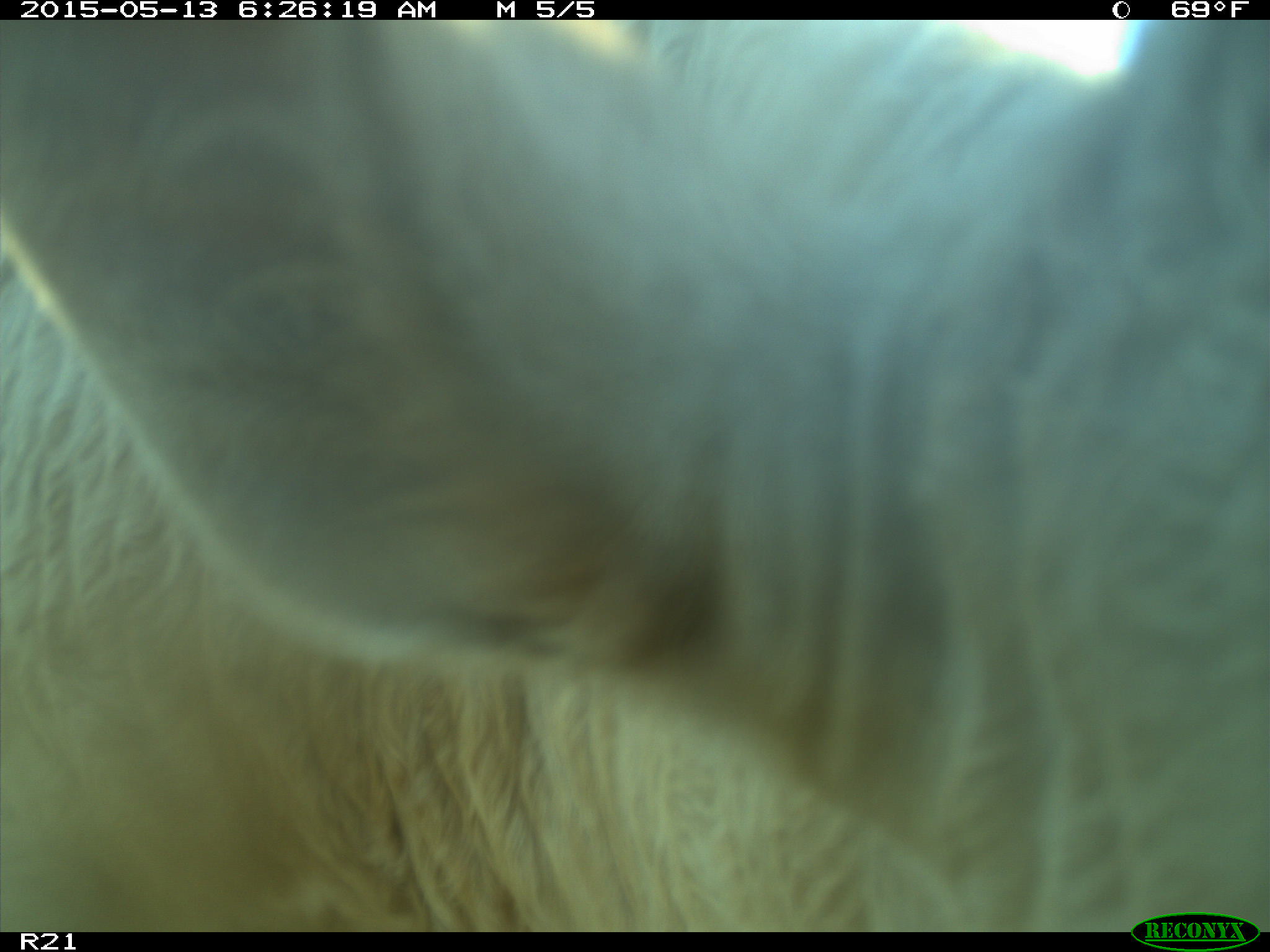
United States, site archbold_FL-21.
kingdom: Animalia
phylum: Chordata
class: Mammalia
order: Artiodactyla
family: Bovidae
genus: Bos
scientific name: Bos taurus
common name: domestic cow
Bos taurus (domestic cow).